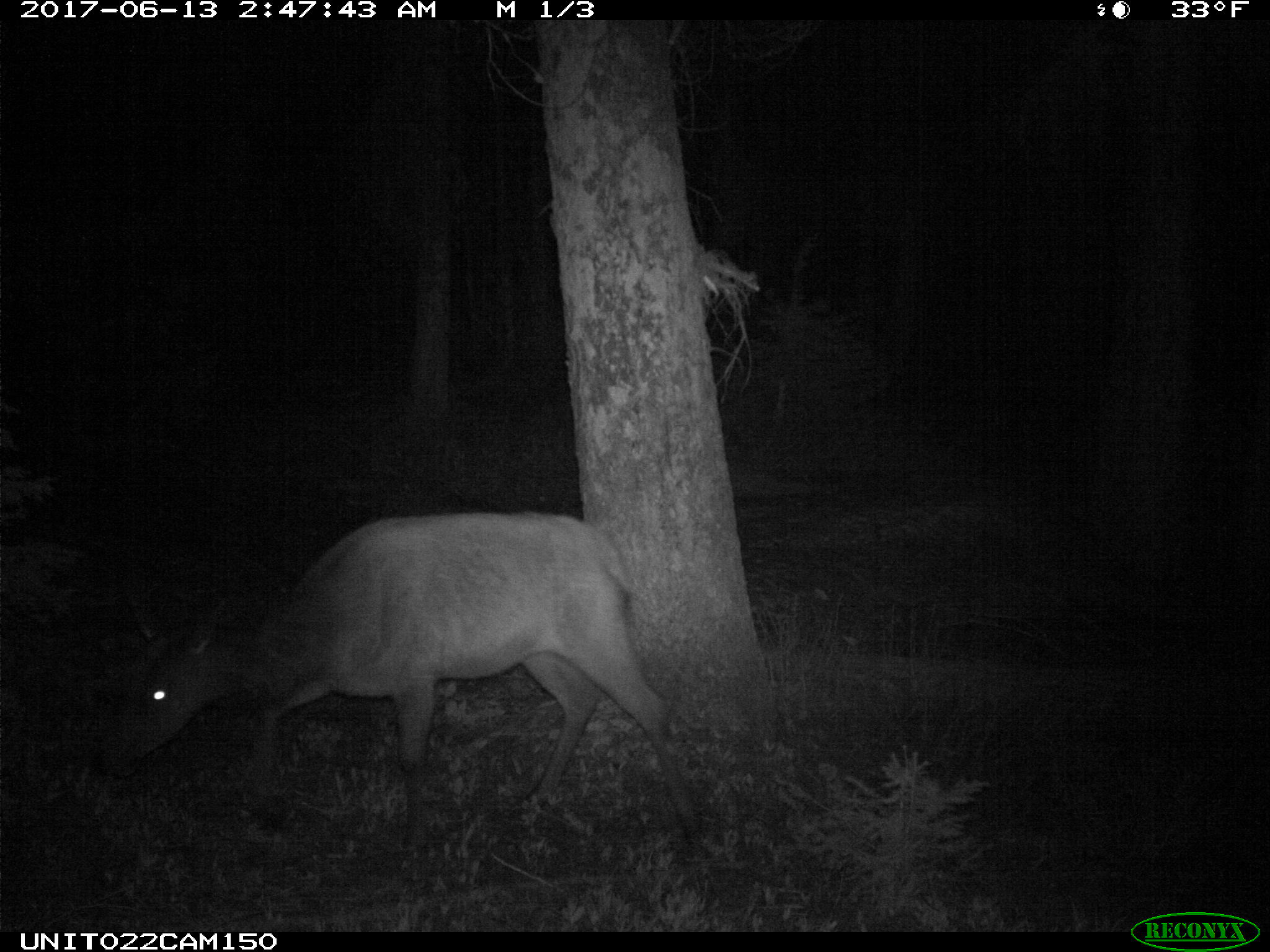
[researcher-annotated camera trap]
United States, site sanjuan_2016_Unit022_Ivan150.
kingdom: Animalia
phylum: Chordata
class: Mammalia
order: Artiodactyla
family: Cervidae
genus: Cervus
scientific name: Cervus elaphus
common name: red deer